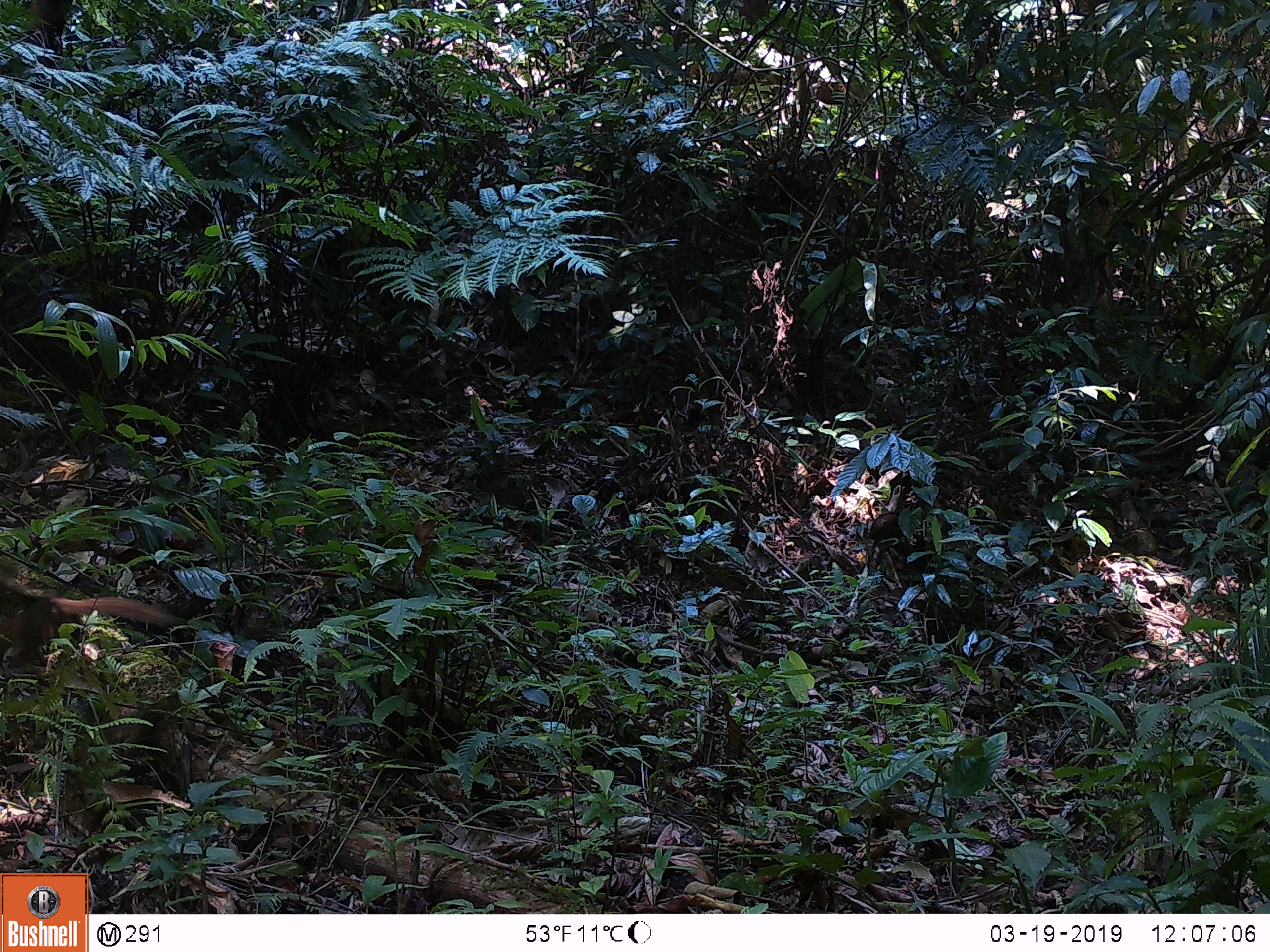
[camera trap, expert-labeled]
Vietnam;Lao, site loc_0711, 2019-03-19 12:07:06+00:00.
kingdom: Animalia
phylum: Chordata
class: Mammalia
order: Scandentia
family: Tupaiidae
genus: Tupaia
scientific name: Tupaia belangeri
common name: northern treeshrew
Northern treeshrew (Tupaia belangeri). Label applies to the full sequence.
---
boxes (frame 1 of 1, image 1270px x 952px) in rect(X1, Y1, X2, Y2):
northern treeshrew: rect(1, 595, 172, 660)